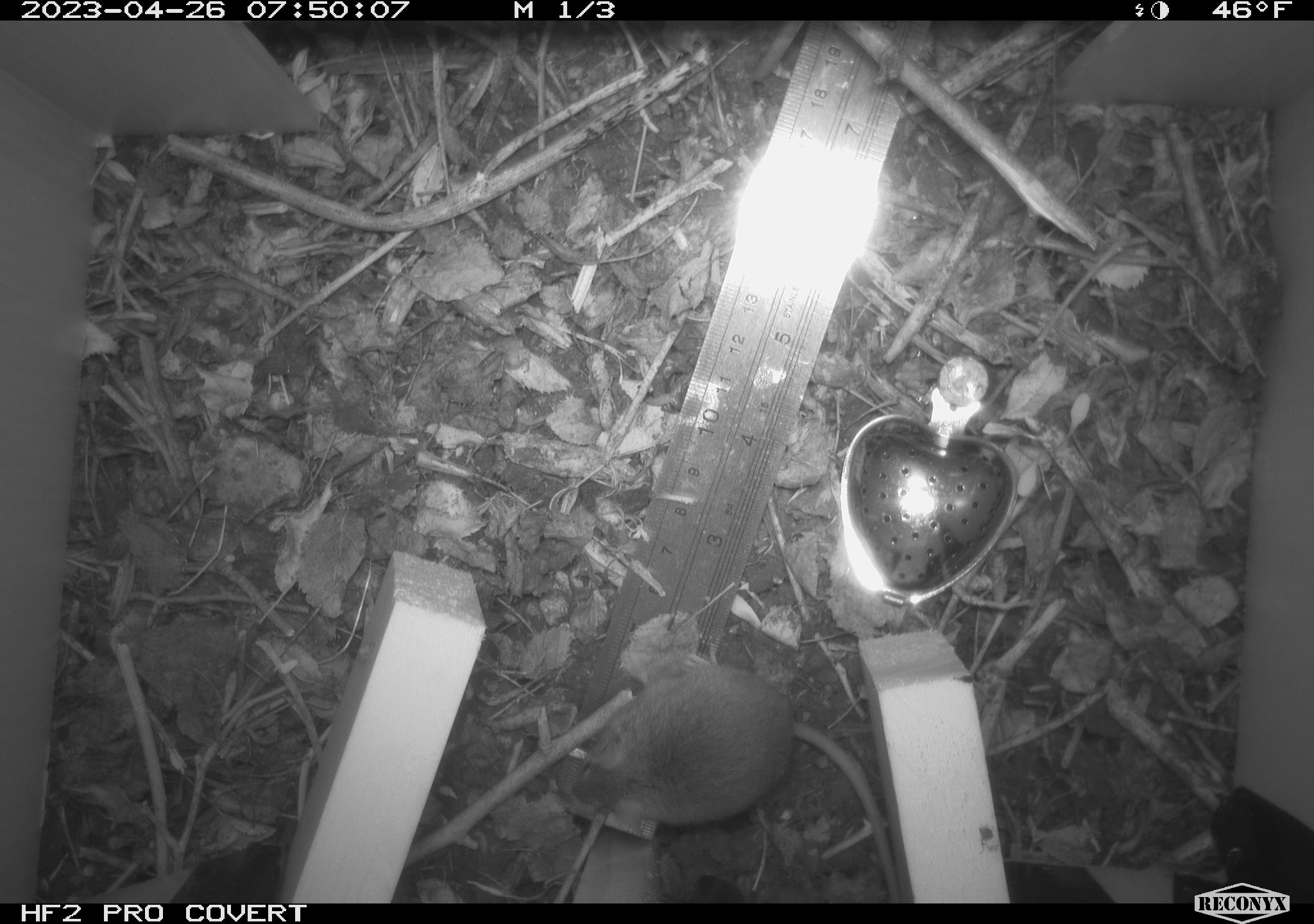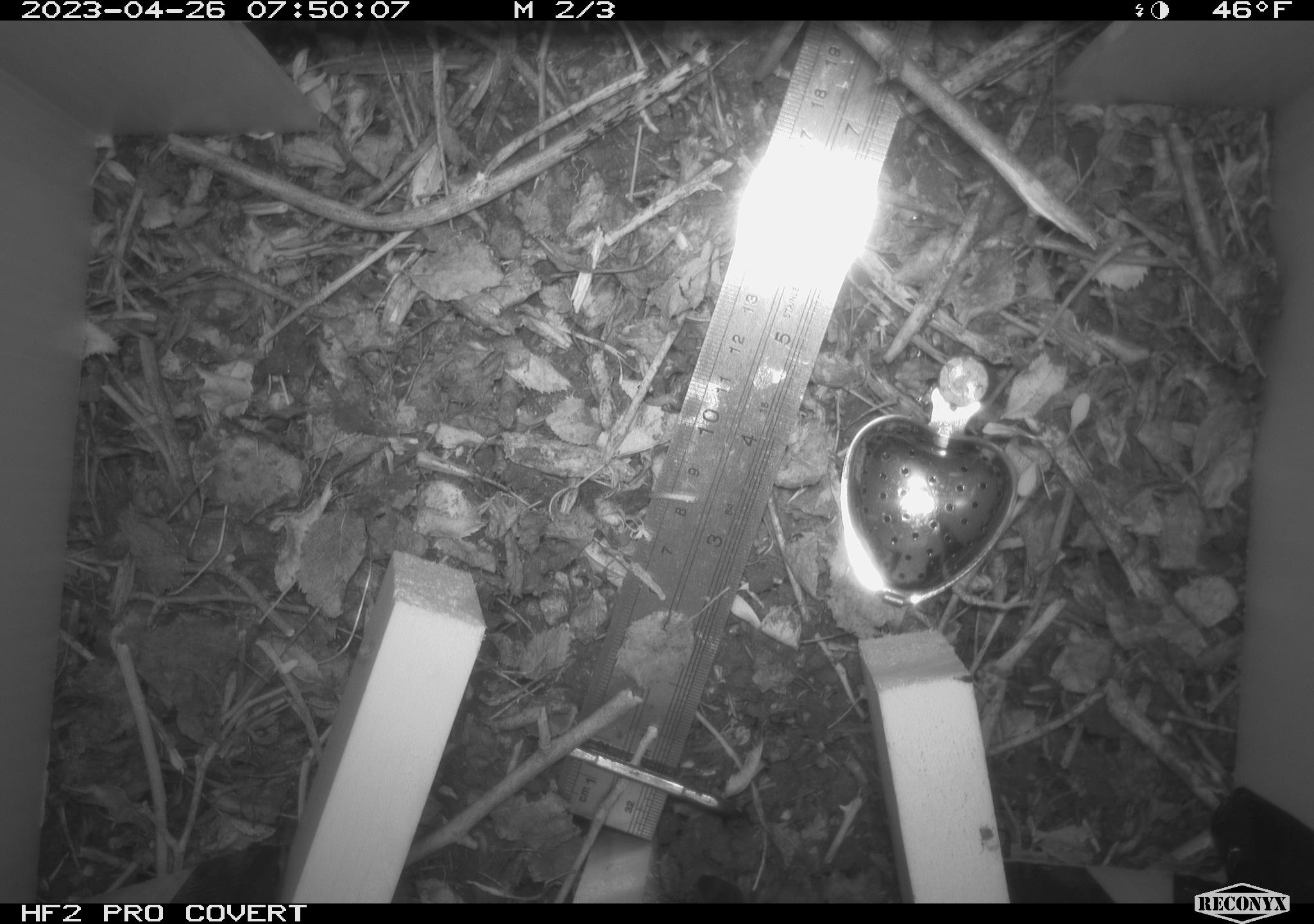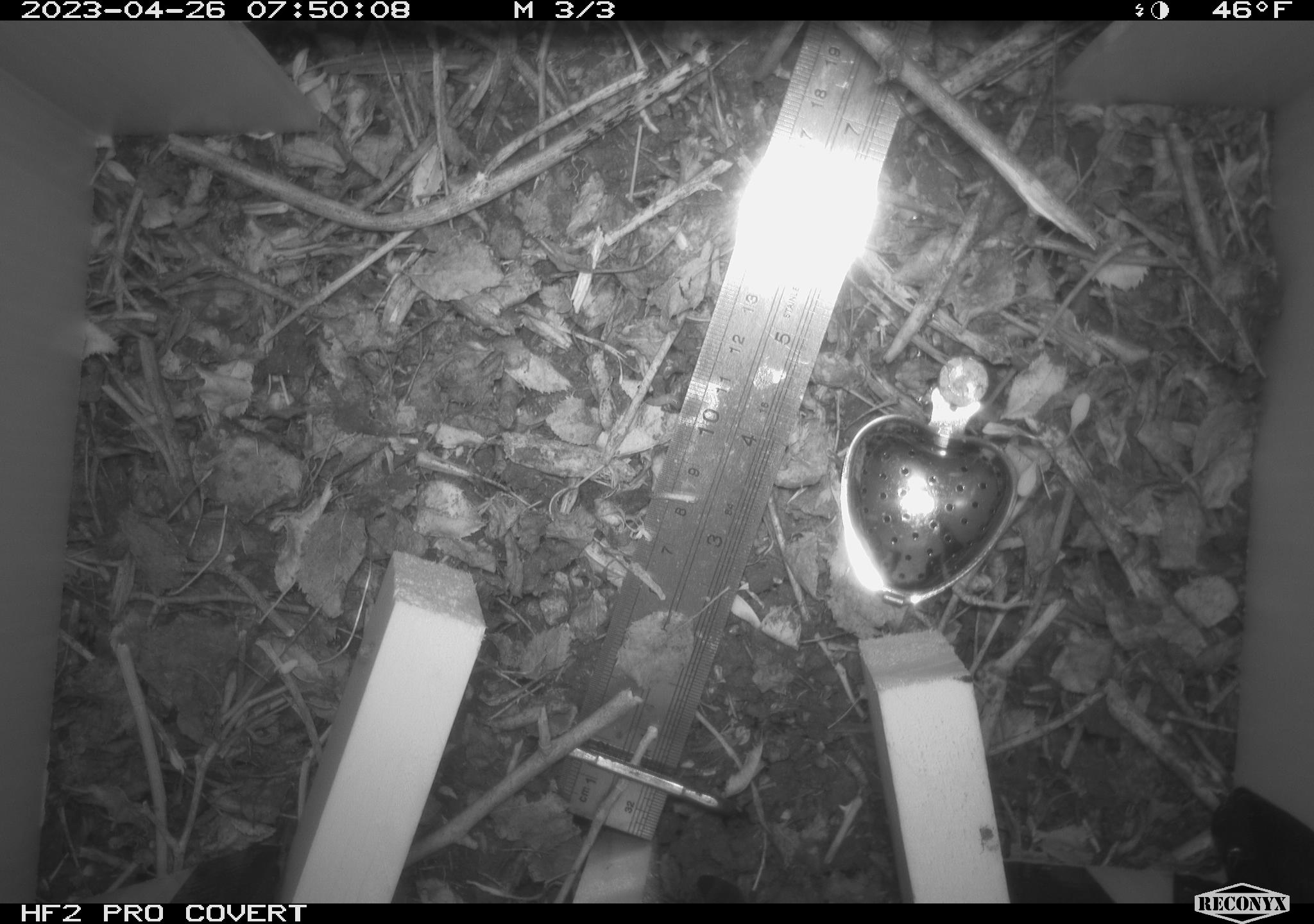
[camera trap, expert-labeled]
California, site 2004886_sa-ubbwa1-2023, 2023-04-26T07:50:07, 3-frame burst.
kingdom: Animalia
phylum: Chordata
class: Mammalia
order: Rodentia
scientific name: Rodentia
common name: mouse species